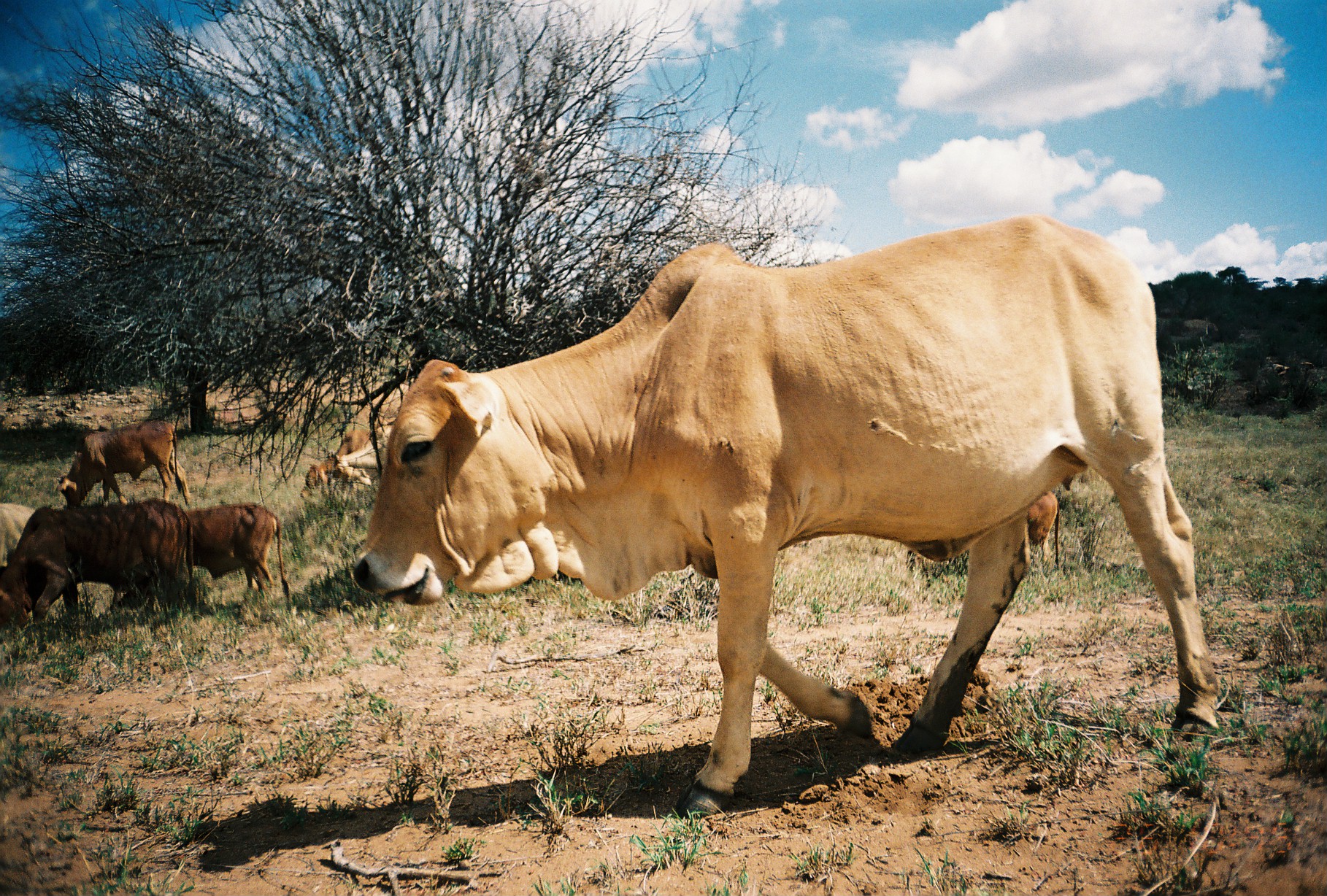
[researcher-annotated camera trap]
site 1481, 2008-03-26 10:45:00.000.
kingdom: Animalia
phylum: Chordata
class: Mammalia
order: Artiodactyla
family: Bovidae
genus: Bos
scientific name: Bos taurus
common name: domestic cattle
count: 6